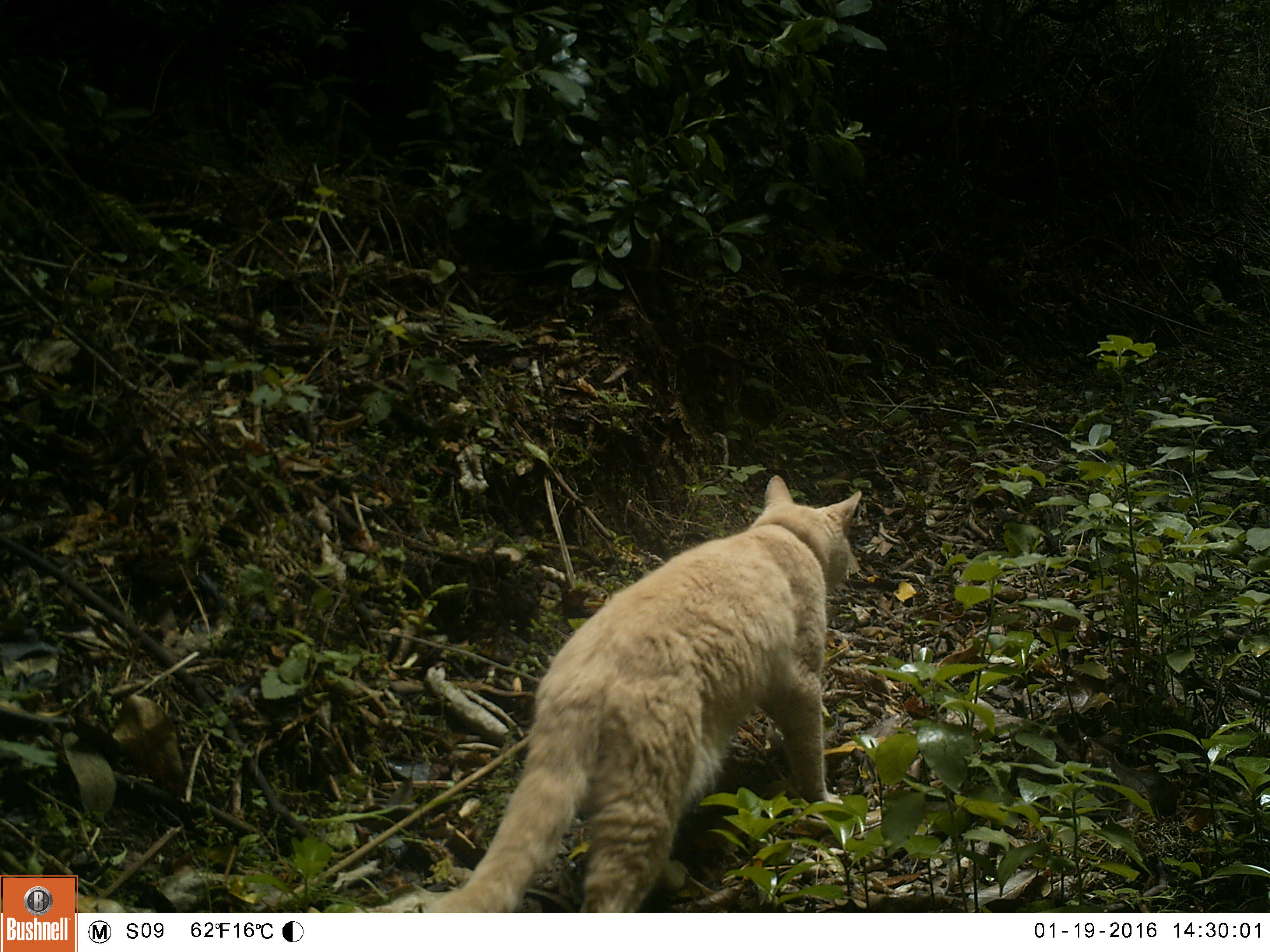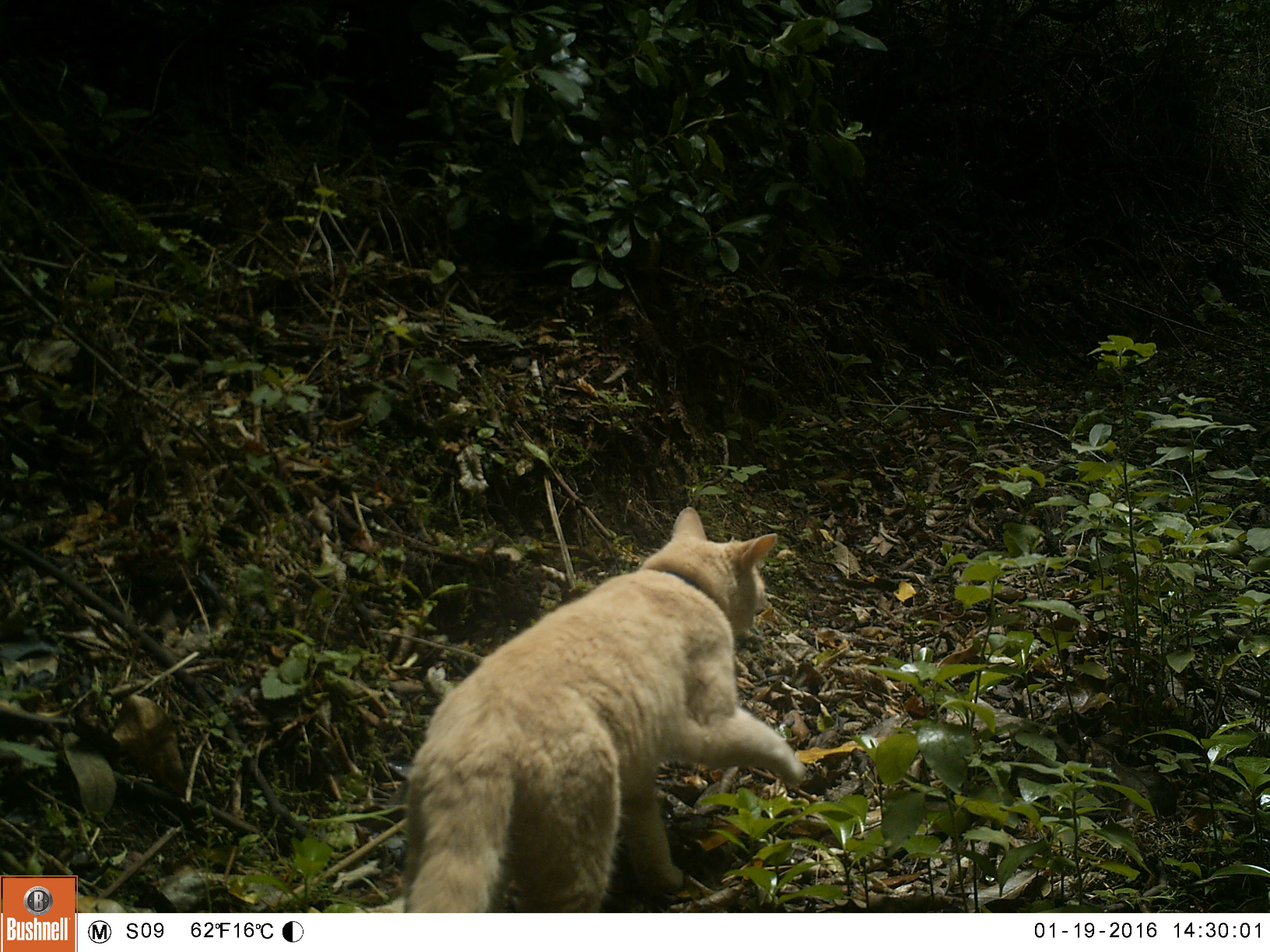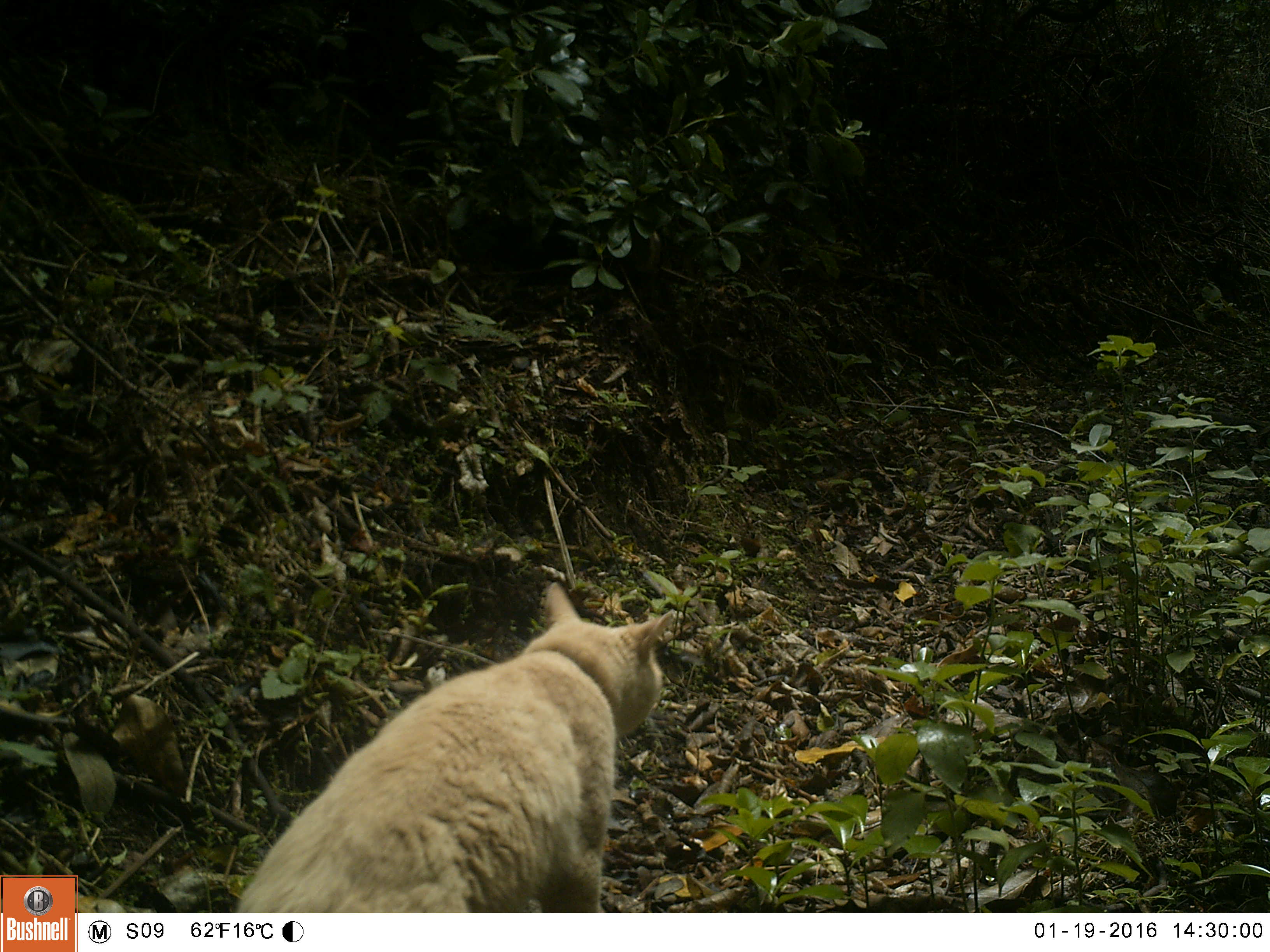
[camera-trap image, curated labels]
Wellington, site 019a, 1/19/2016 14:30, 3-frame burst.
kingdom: Animalia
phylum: Chordata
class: Mammalia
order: Carnivora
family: Felidae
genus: Felis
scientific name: Felis catus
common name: cat